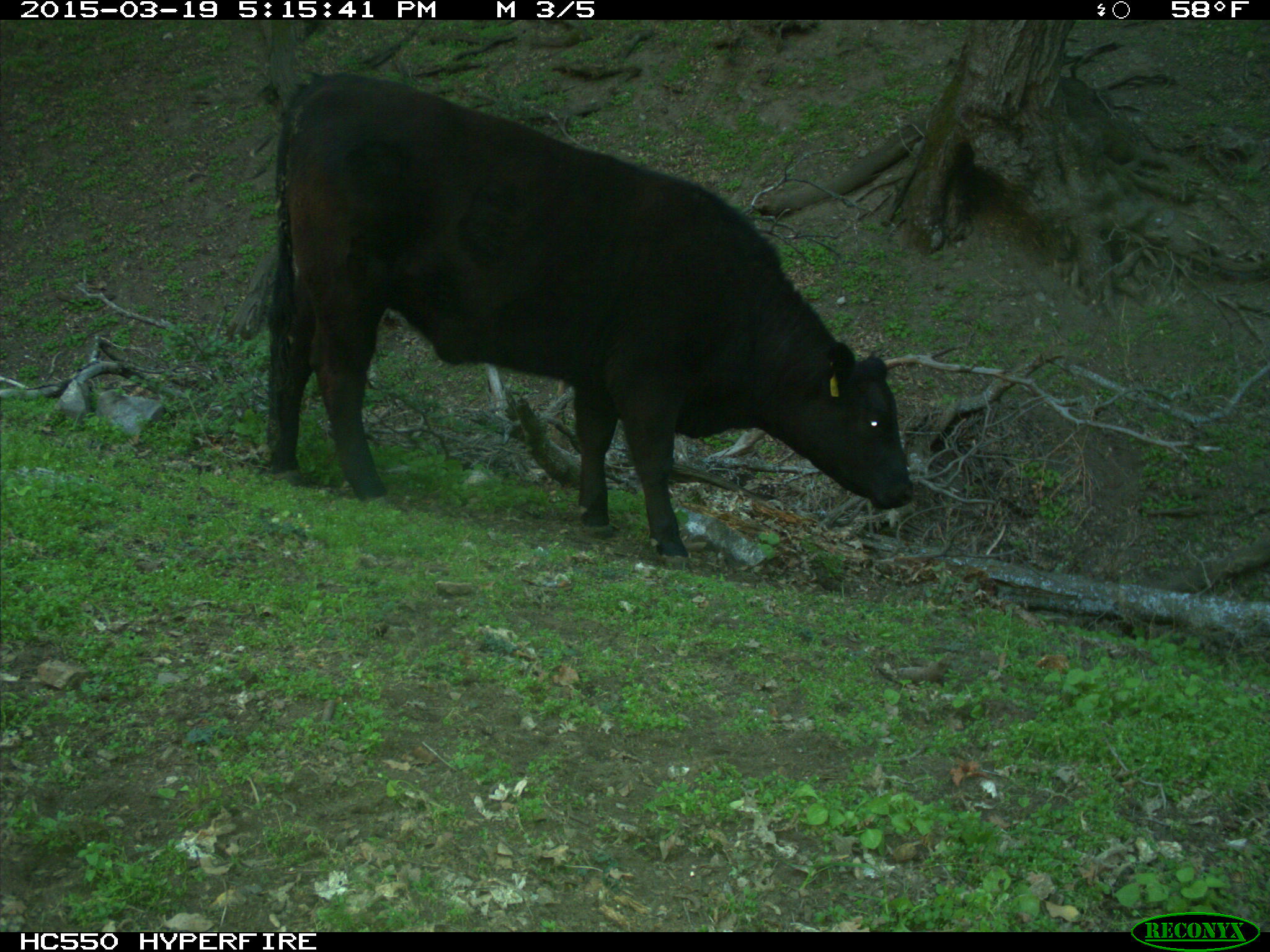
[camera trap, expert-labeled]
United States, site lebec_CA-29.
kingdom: Animalia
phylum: Chordata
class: Mammalia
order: Artiodactyla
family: Bovidae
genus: Bos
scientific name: Bos taurus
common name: domestic cow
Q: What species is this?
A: Bos taurus (domestic cow).